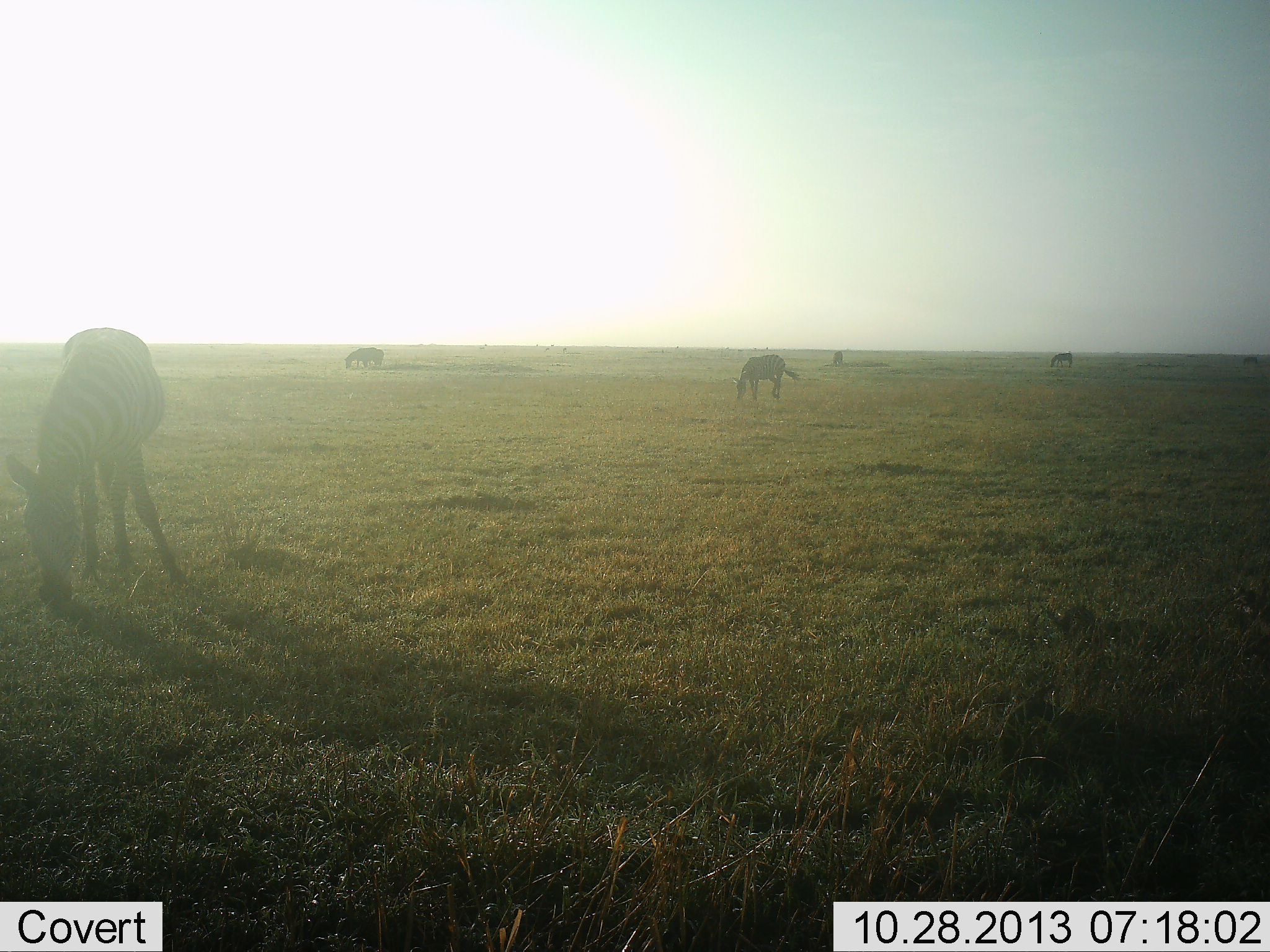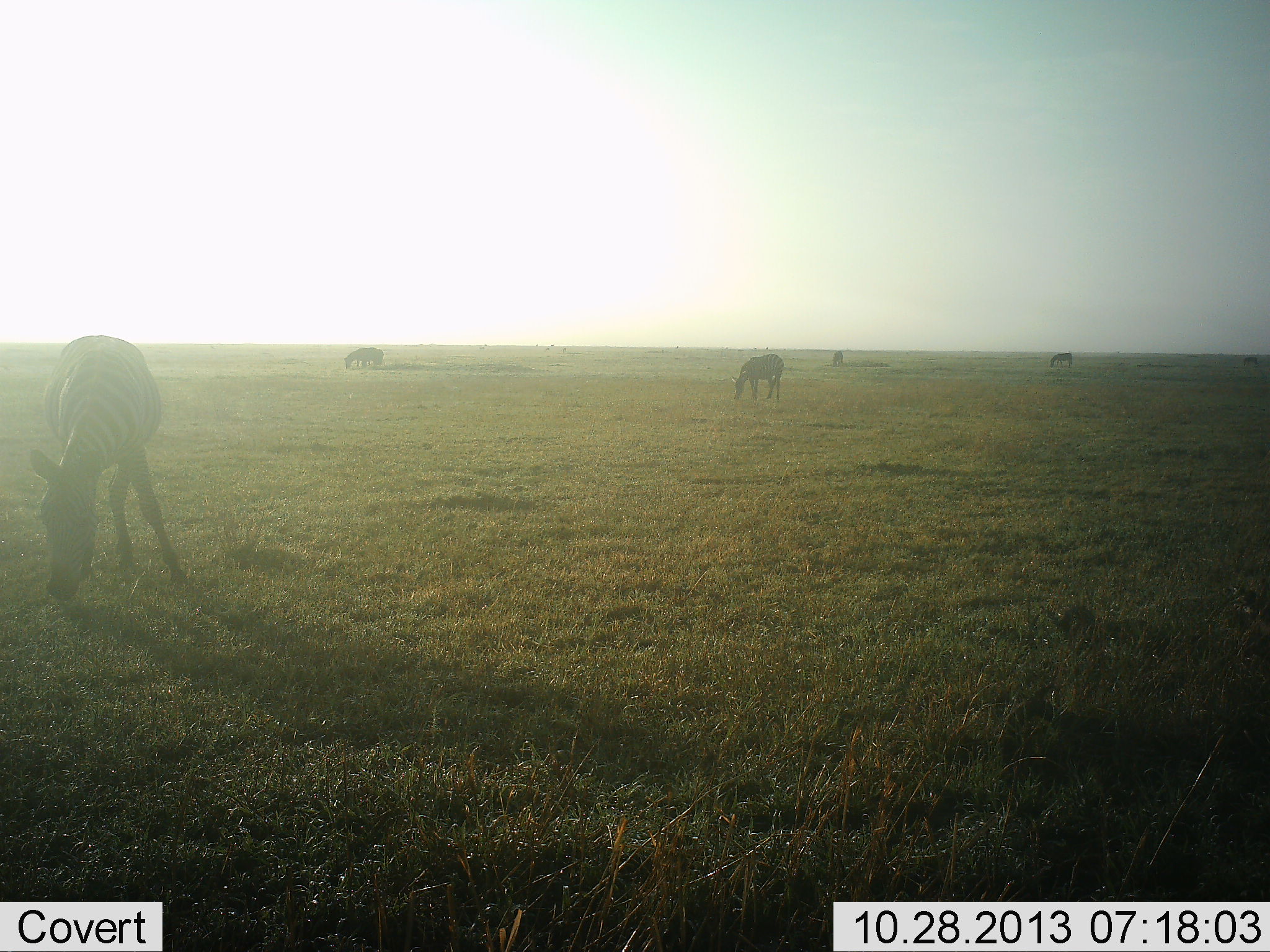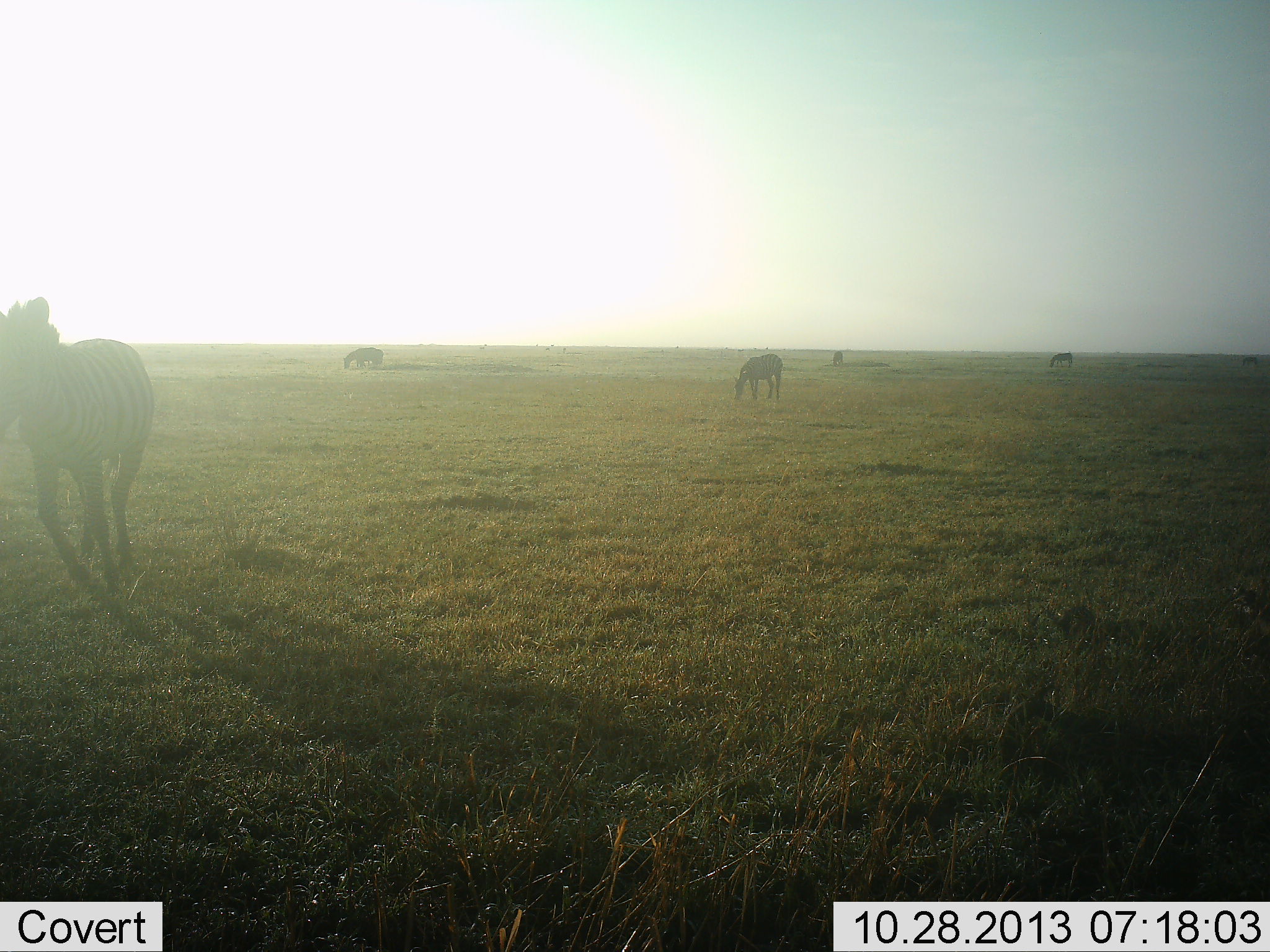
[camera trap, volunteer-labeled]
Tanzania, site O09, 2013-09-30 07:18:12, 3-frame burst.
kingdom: Animalia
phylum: Chordata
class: Mammalia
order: Perissodactyla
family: Equidae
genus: Equus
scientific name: Equus quagga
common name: plains zebra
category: zebra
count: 5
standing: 35%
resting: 0%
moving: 0%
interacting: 0%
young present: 0%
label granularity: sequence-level